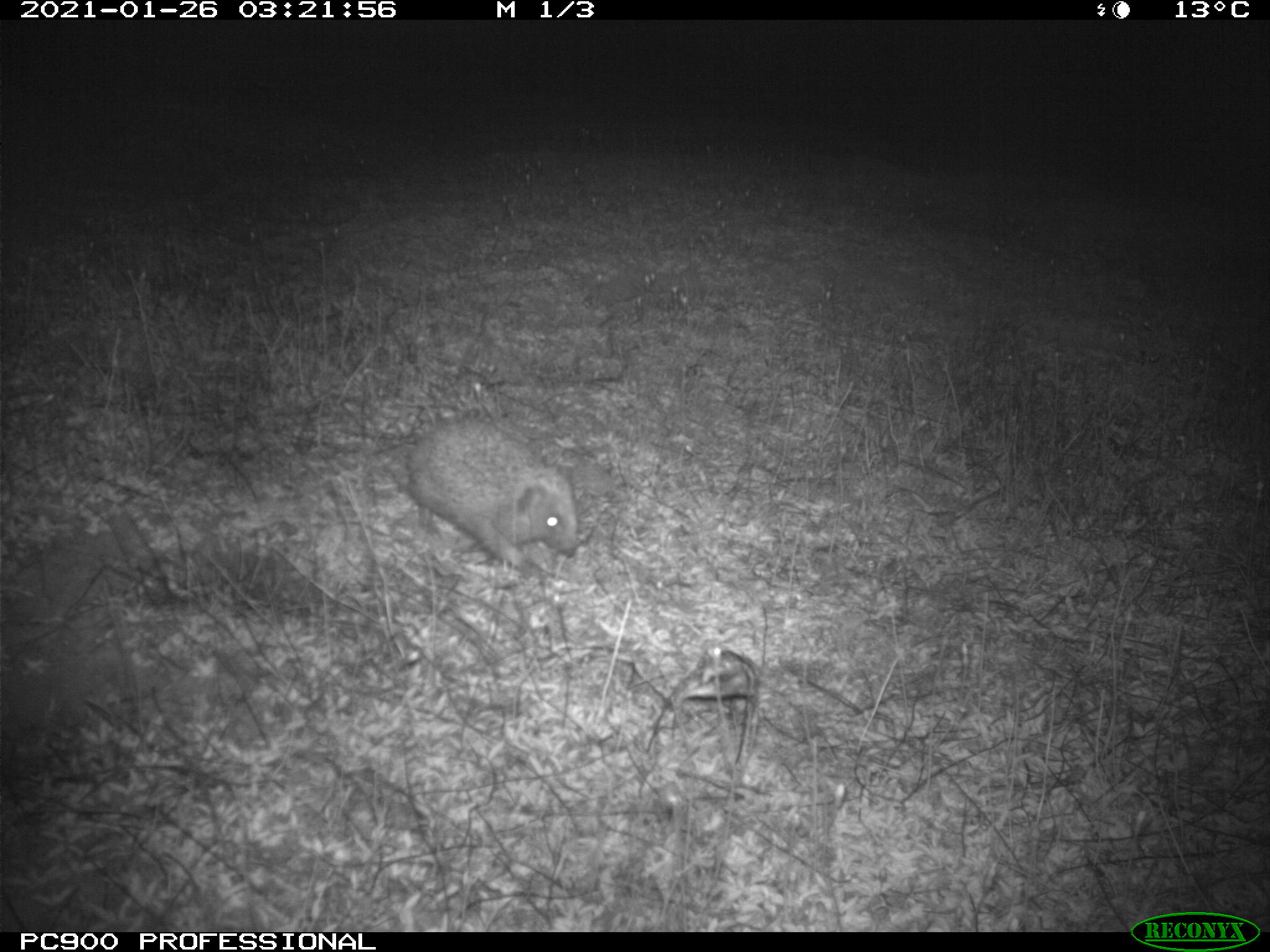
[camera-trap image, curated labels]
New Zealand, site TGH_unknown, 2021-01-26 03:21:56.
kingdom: Animalia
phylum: Chordata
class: Mammalia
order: Eulipotyphla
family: Erinaceidae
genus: Erinaceus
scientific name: Erinaceus europaeus europaeus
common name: european hedgehog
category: hedgehog